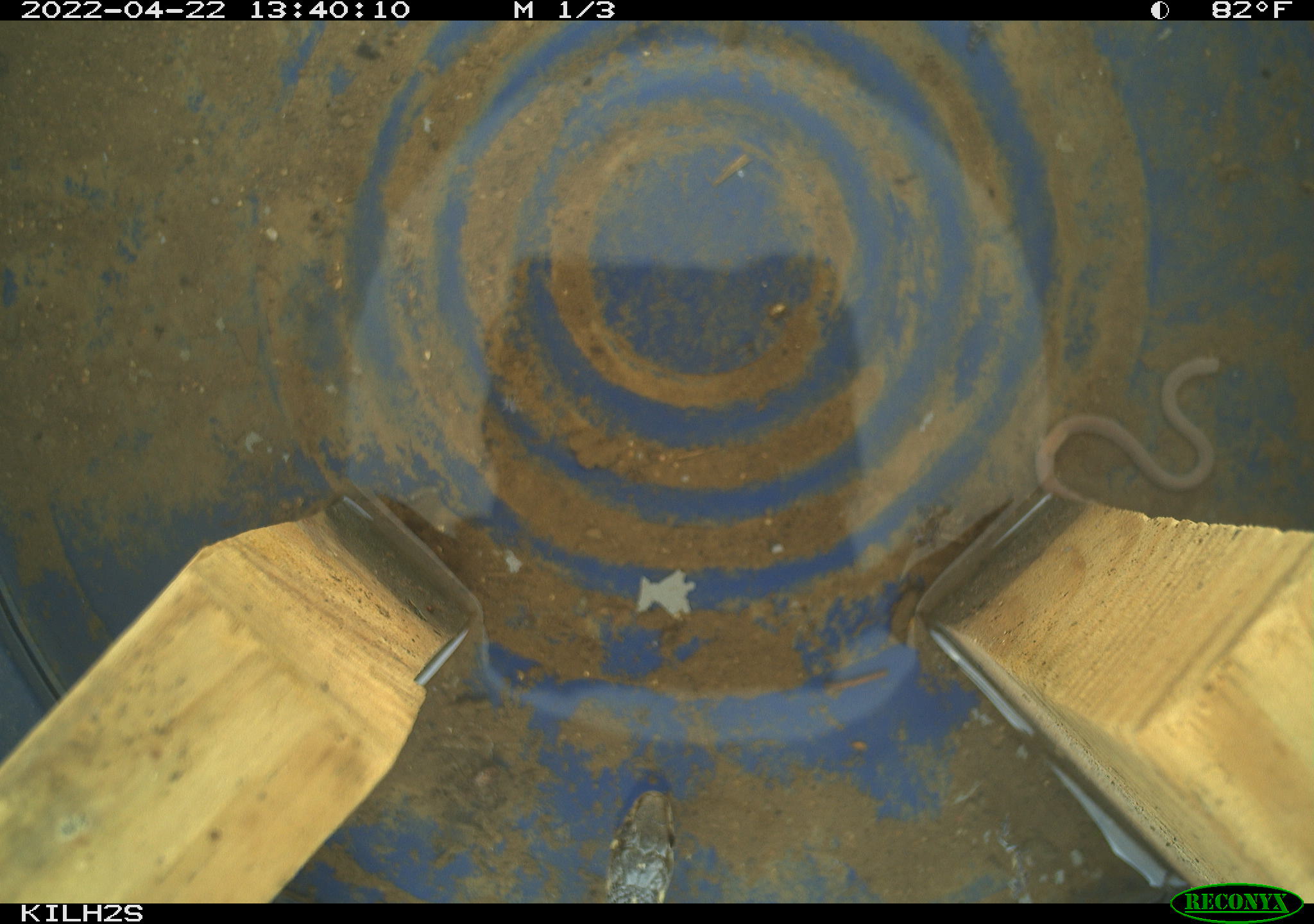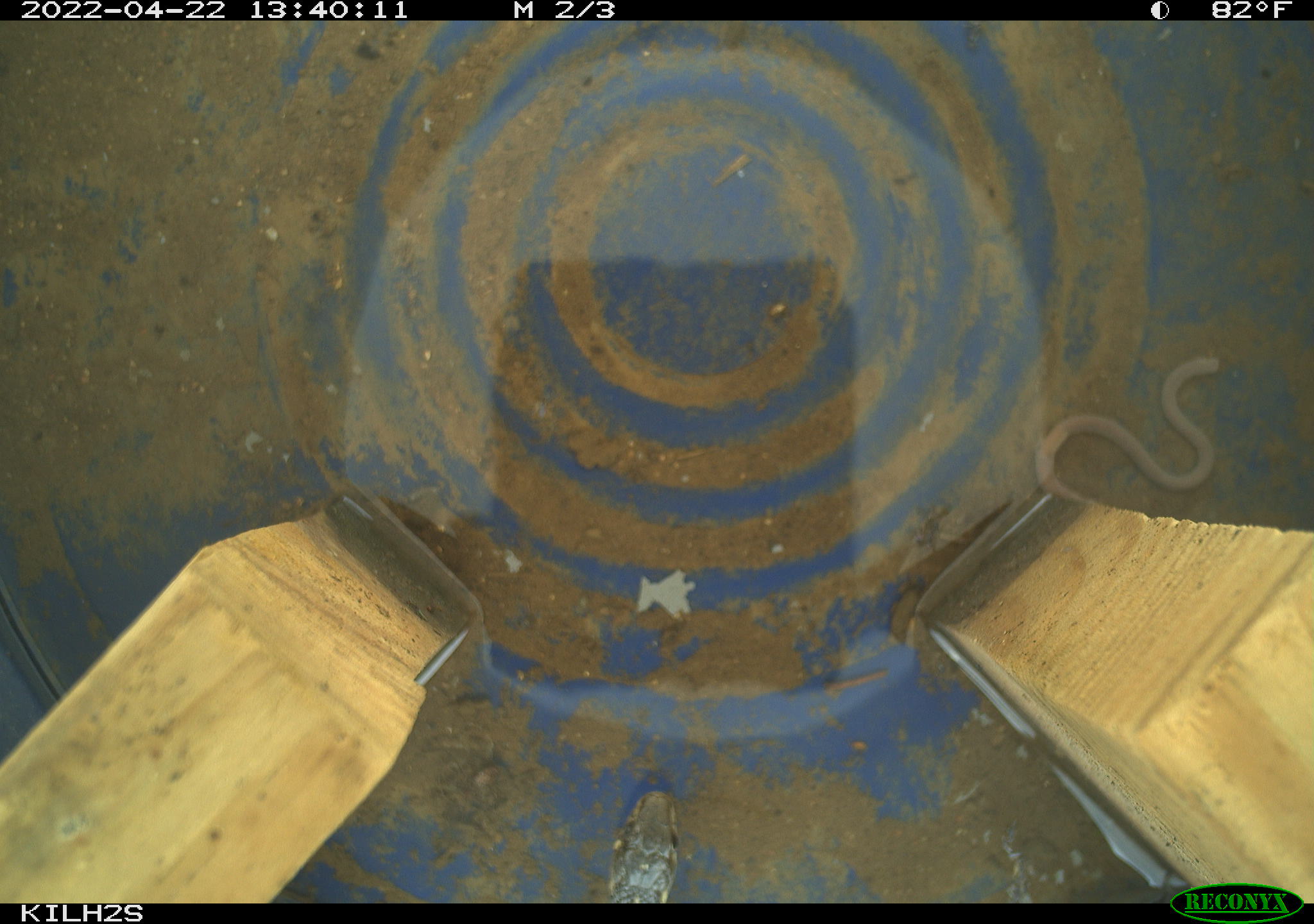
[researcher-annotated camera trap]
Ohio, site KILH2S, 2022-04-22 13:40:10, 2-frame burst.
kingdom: Animalia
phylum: Chordata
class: Reptilia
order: Squamata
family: Colubridae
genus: Thamnophis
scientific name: Thamnophis sirtalis sirtalis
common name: eastern gartersnake